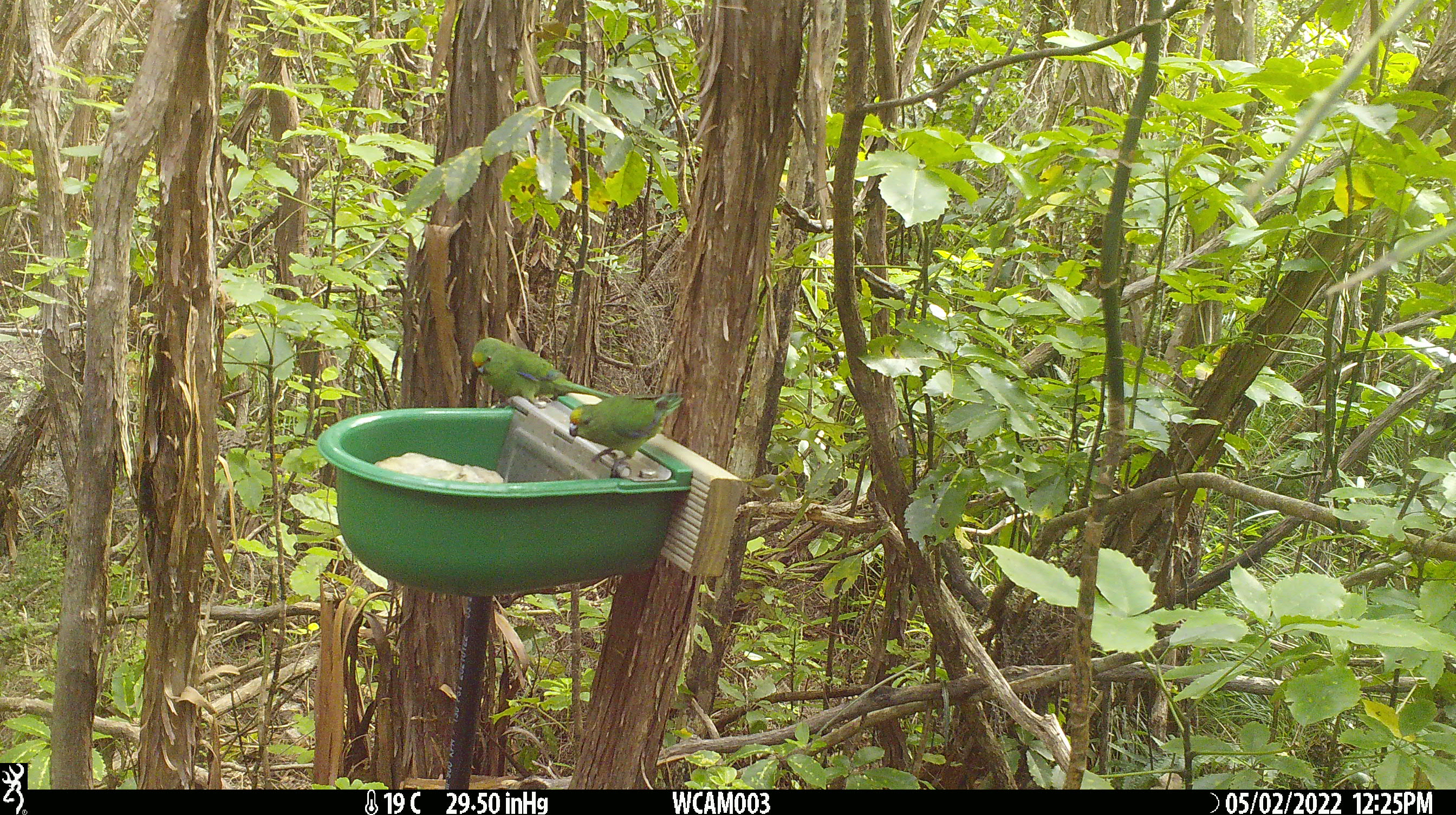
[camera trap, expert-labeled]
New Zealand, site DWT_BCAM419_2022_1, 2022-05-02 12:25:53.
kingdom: Animalia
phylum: Chordata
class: Aves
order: Psittaciformes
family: Psittaculidae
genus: Cyanoramphus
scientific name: Cyanoramphus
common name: parakeet